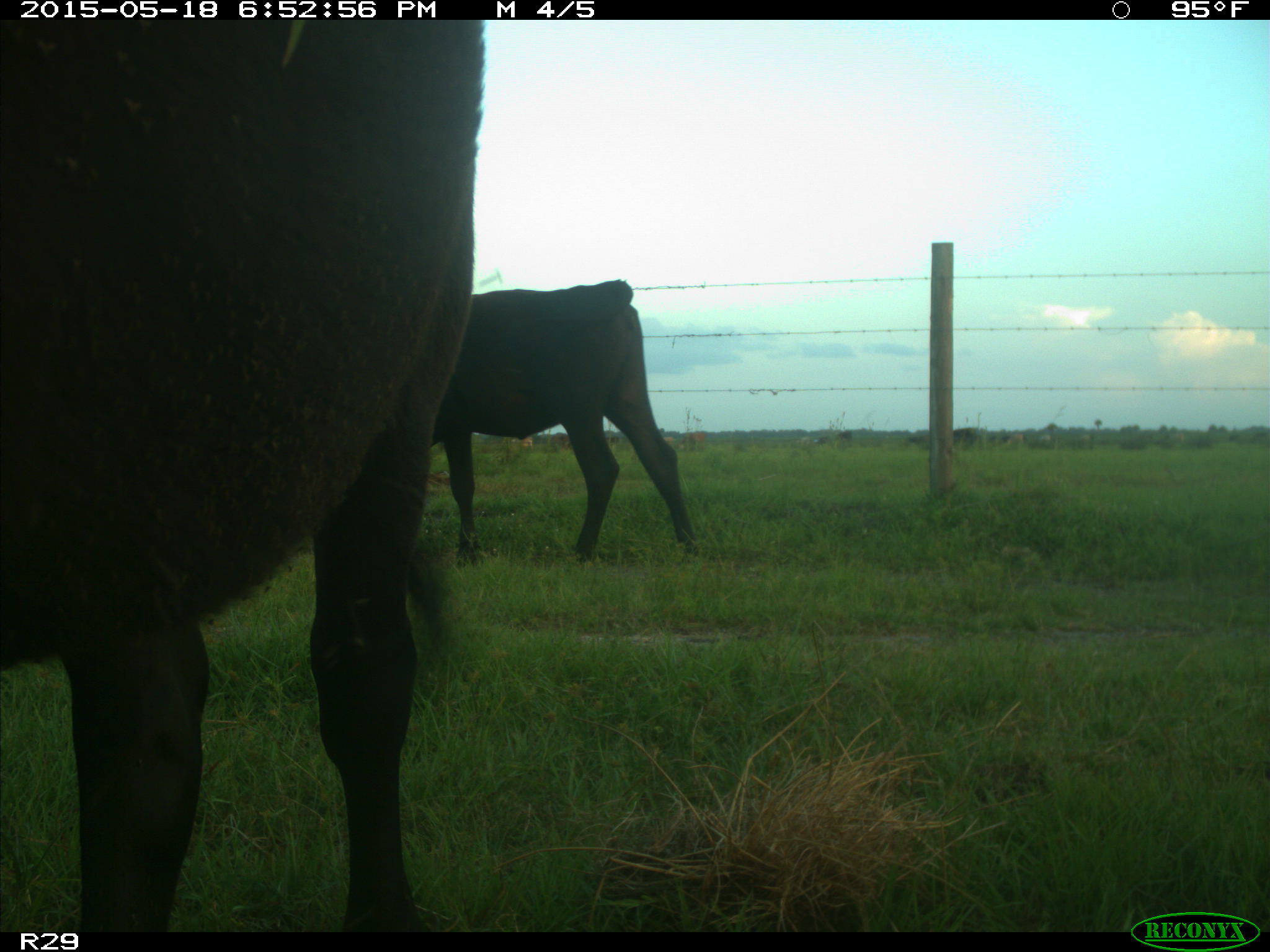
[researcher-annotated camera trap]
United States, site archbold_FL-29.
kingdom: Animalia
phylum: Chordata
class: Mammalia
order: Artiodactyla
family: Bovidae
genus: Bos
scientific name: Bos taurus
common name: domestic cow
Bos taurus (domestic cow).